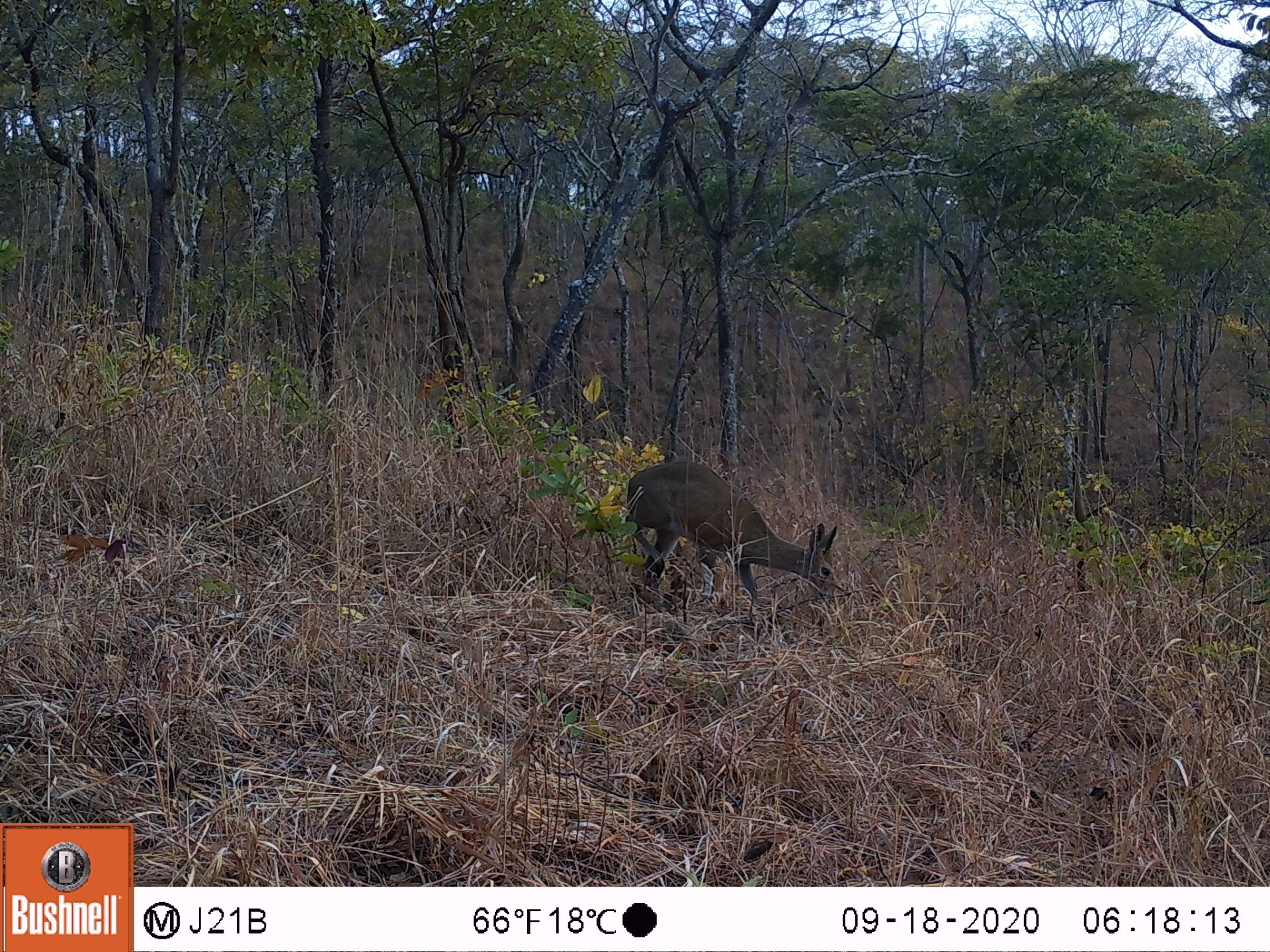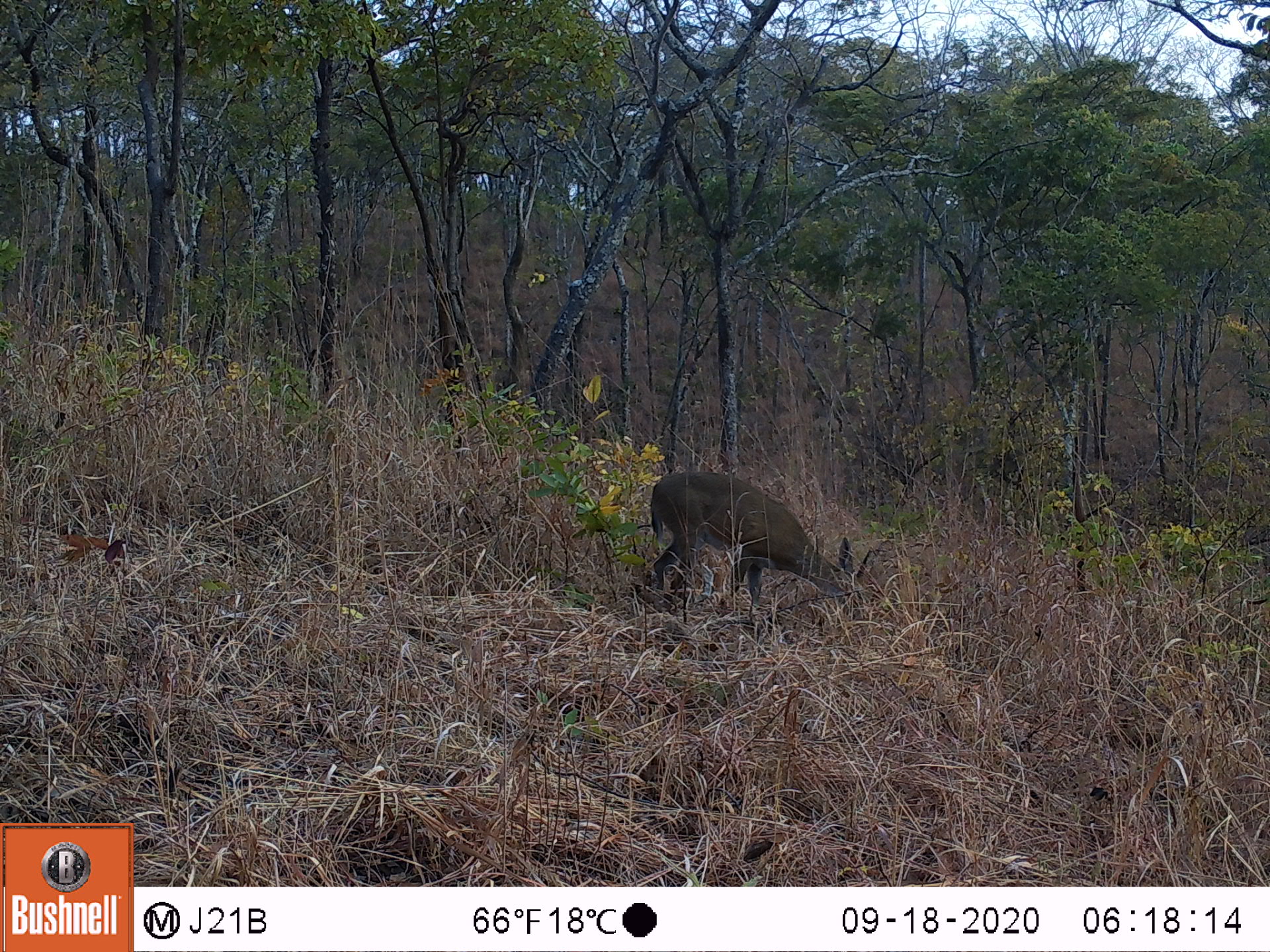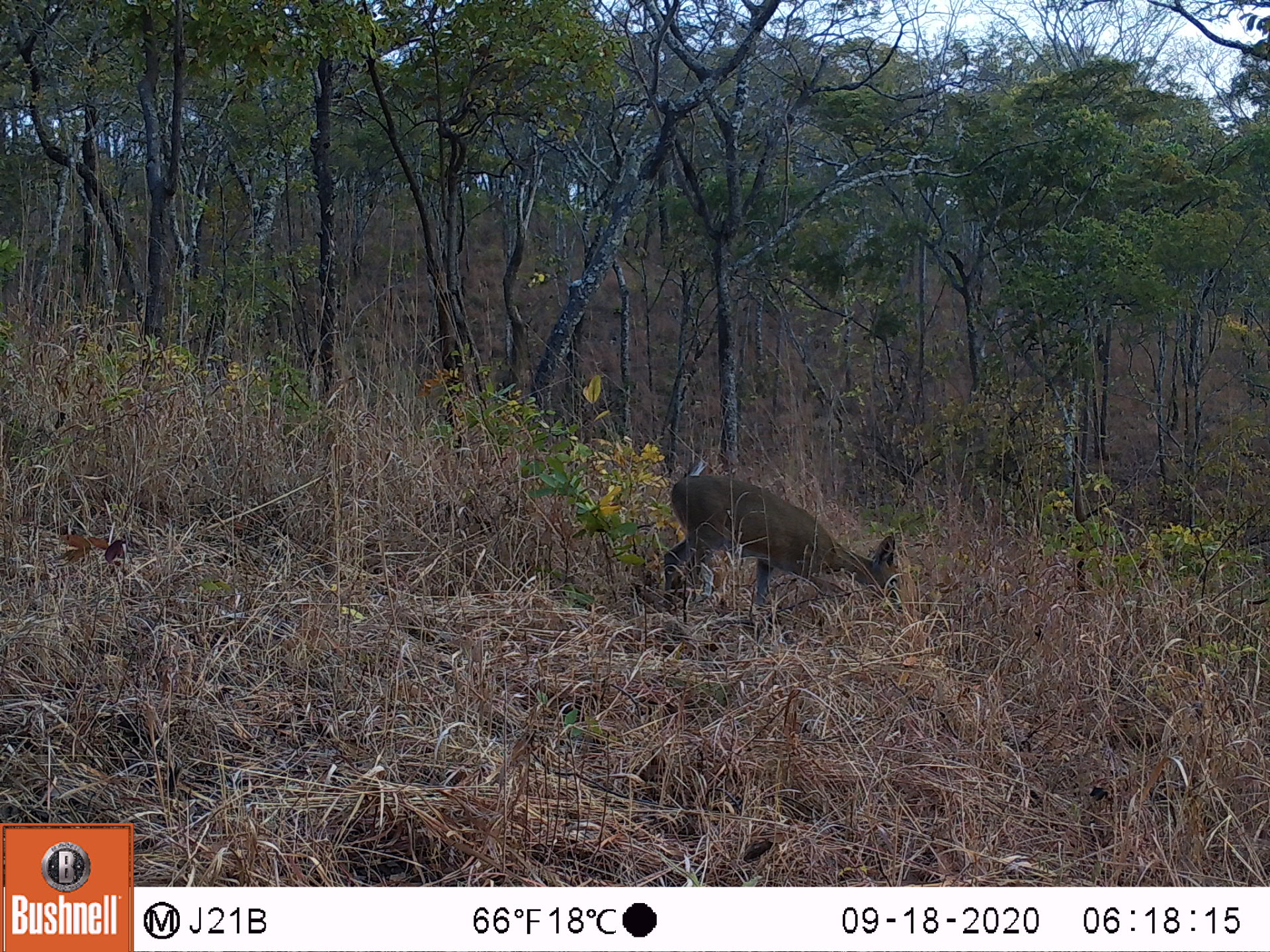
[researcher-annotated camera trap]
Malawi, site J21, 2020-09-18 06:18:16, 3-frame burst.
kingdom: Animalia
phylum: Chordata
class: Mammalia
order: Artiodactyla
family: Bovidae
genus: Sylvicapra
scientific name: Sylvicapra grimmia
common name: common duiker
Common duiker (Sylvicapra grimmia), count 1.